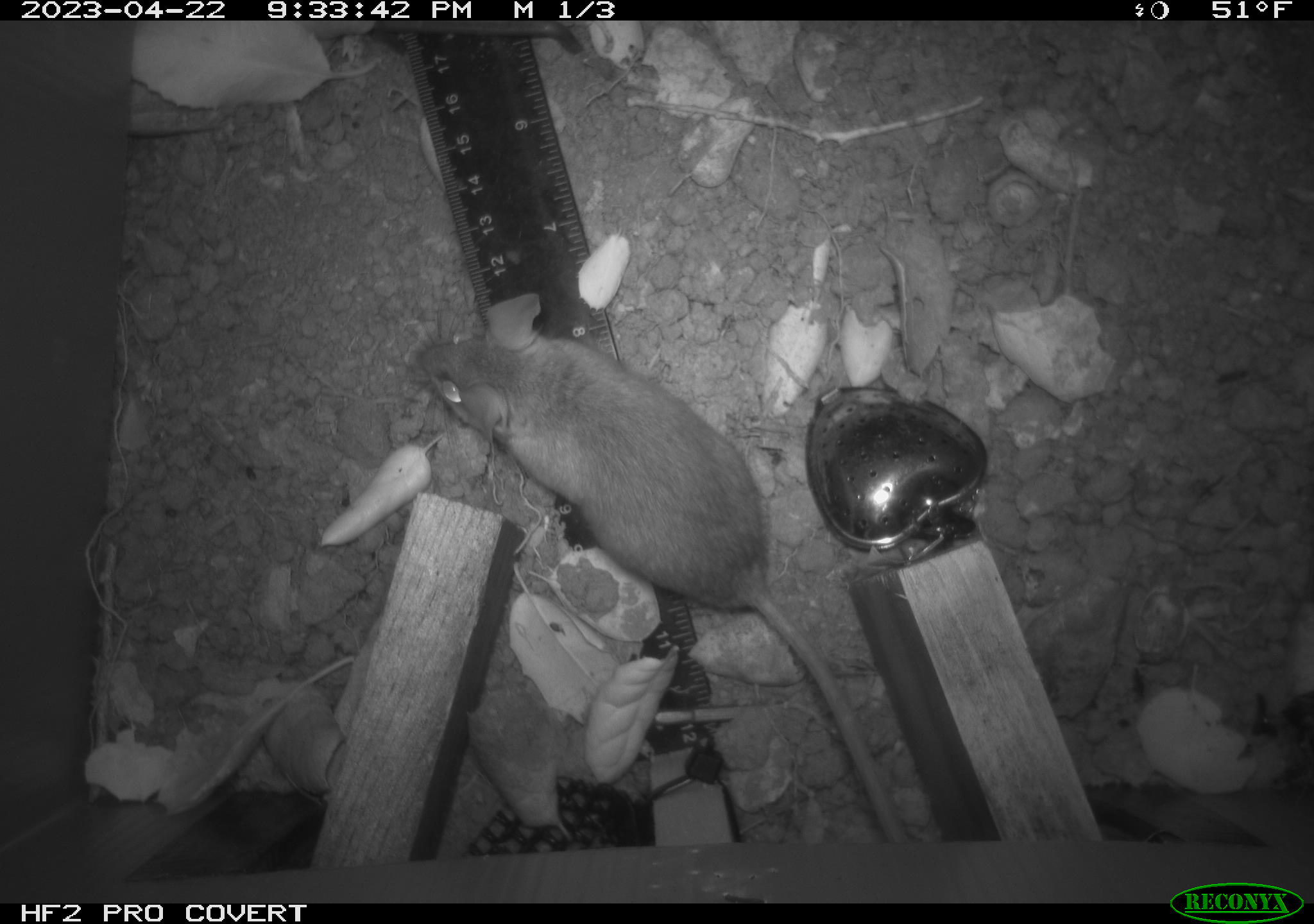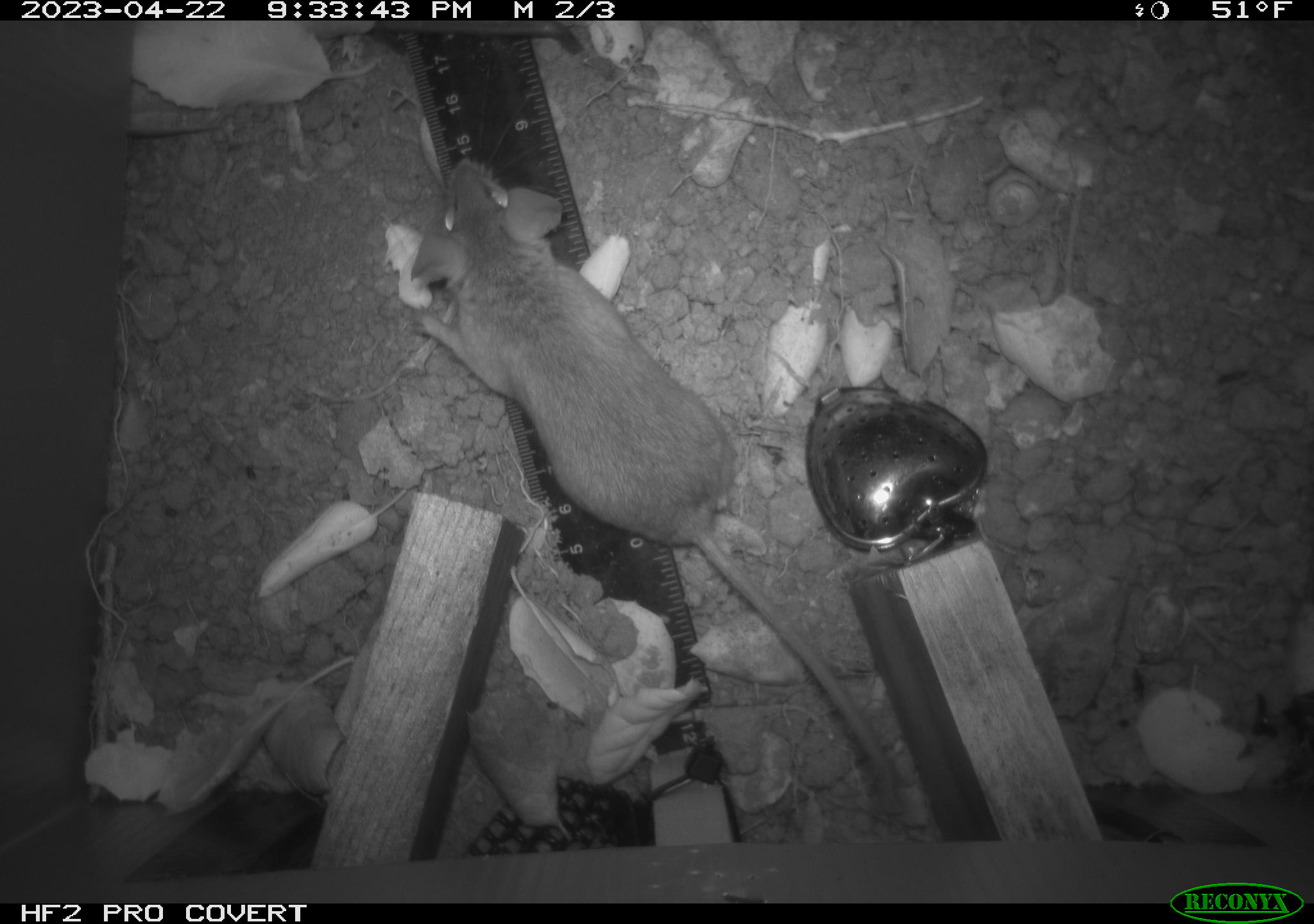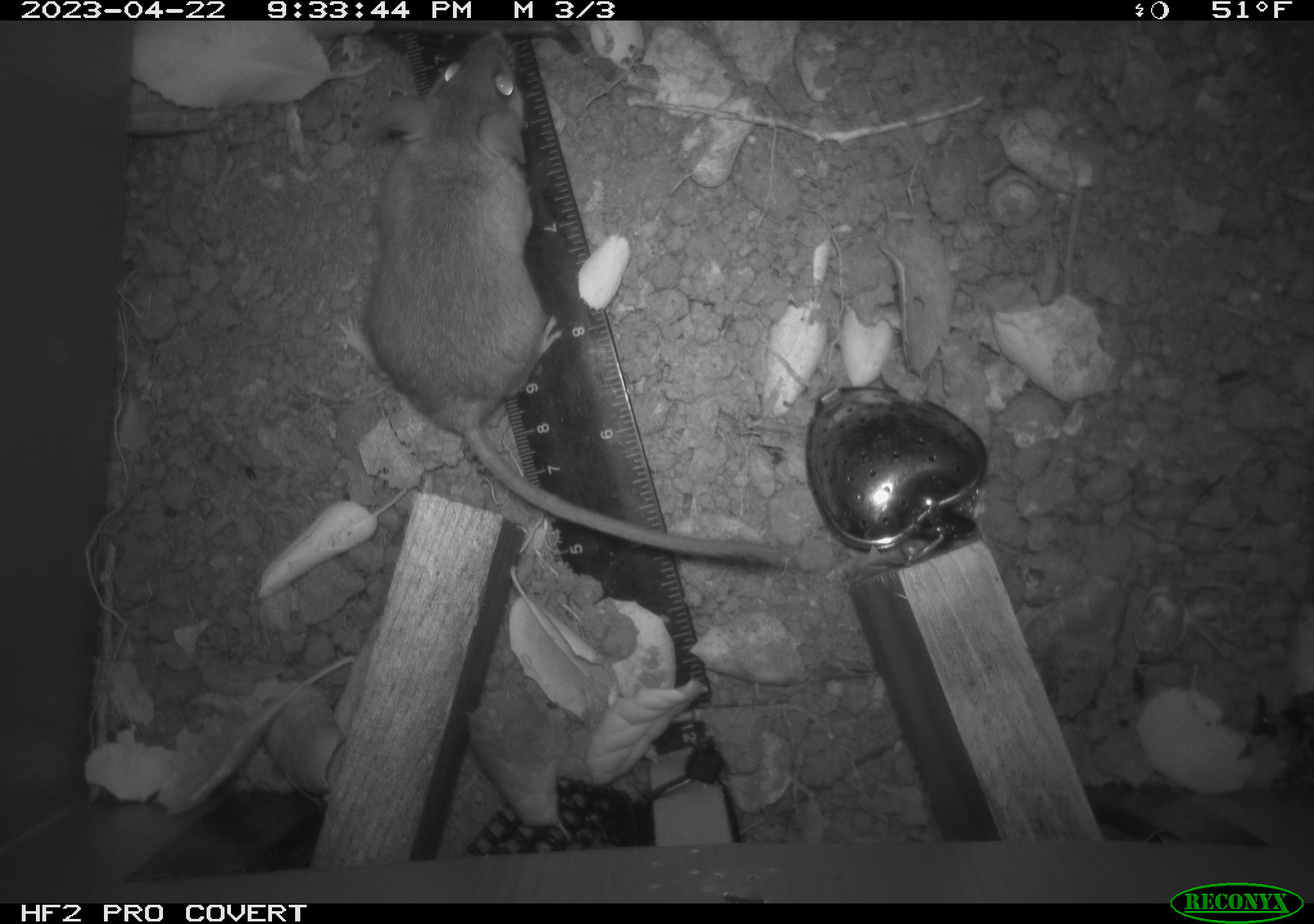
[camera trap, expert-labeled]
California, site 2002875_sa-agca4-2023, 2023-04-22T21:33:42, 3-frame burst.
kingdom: Animalia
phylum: Chordata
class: Mammalia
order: Rodentia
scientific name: Rodentia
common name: mouse species